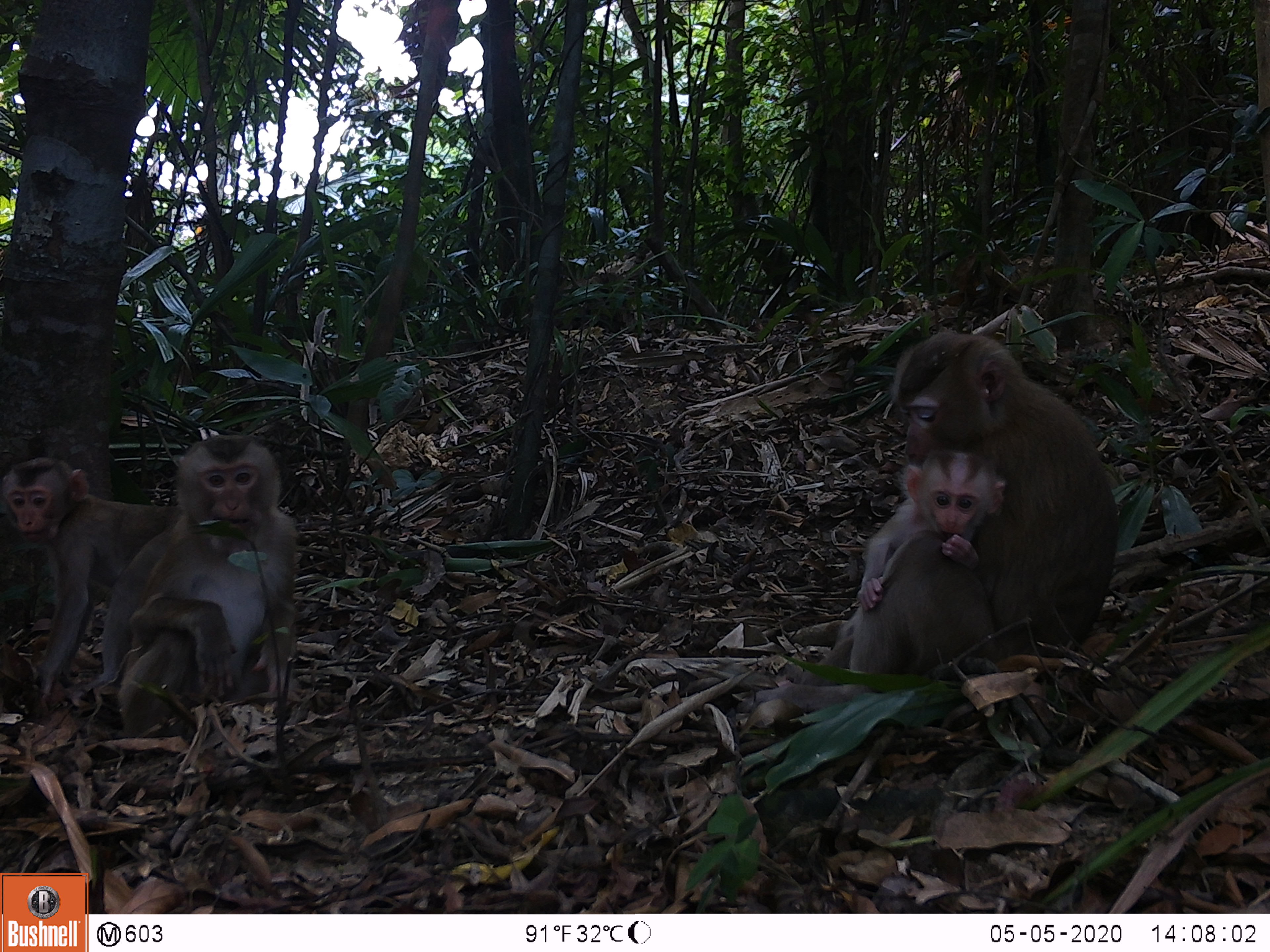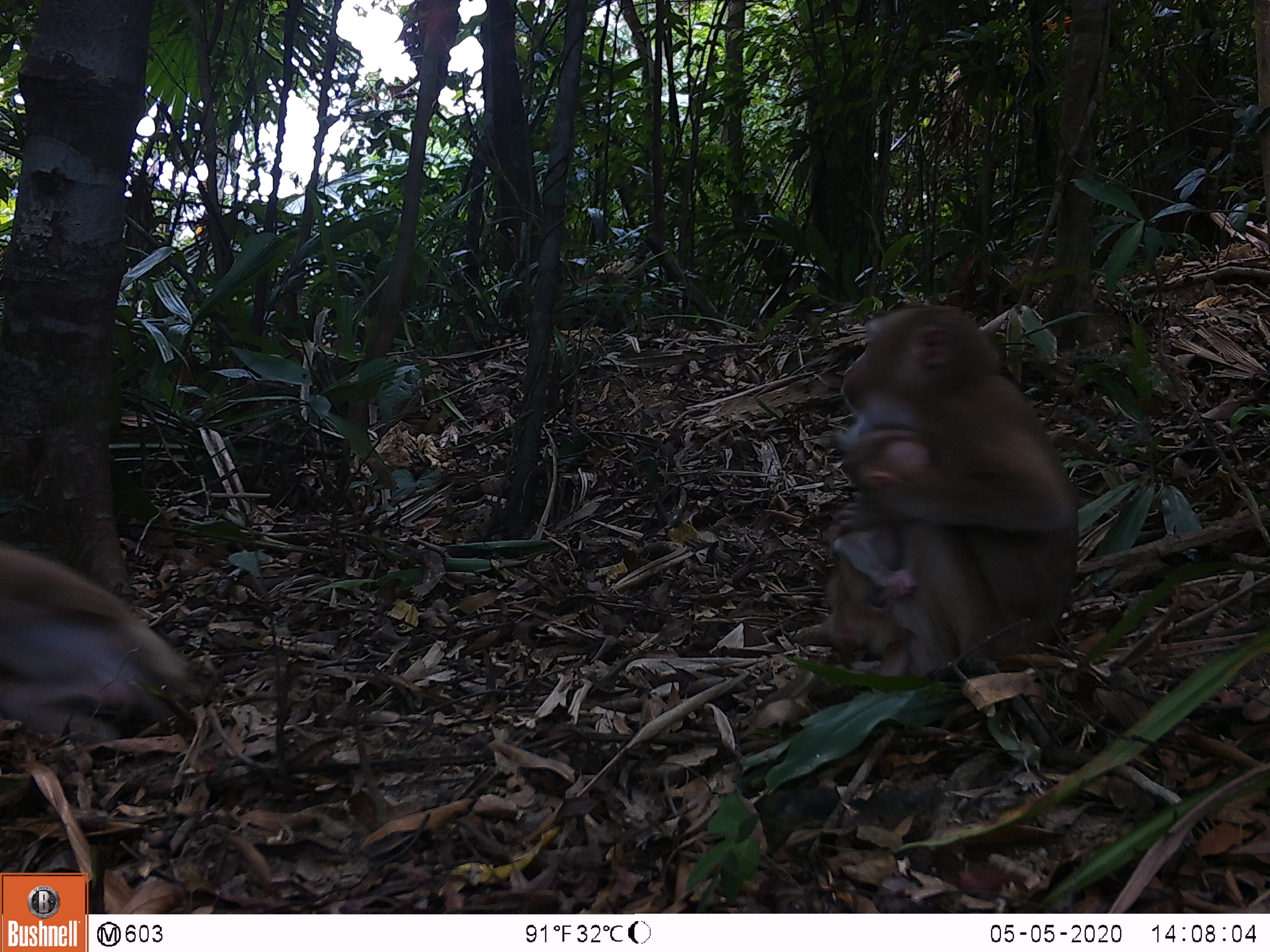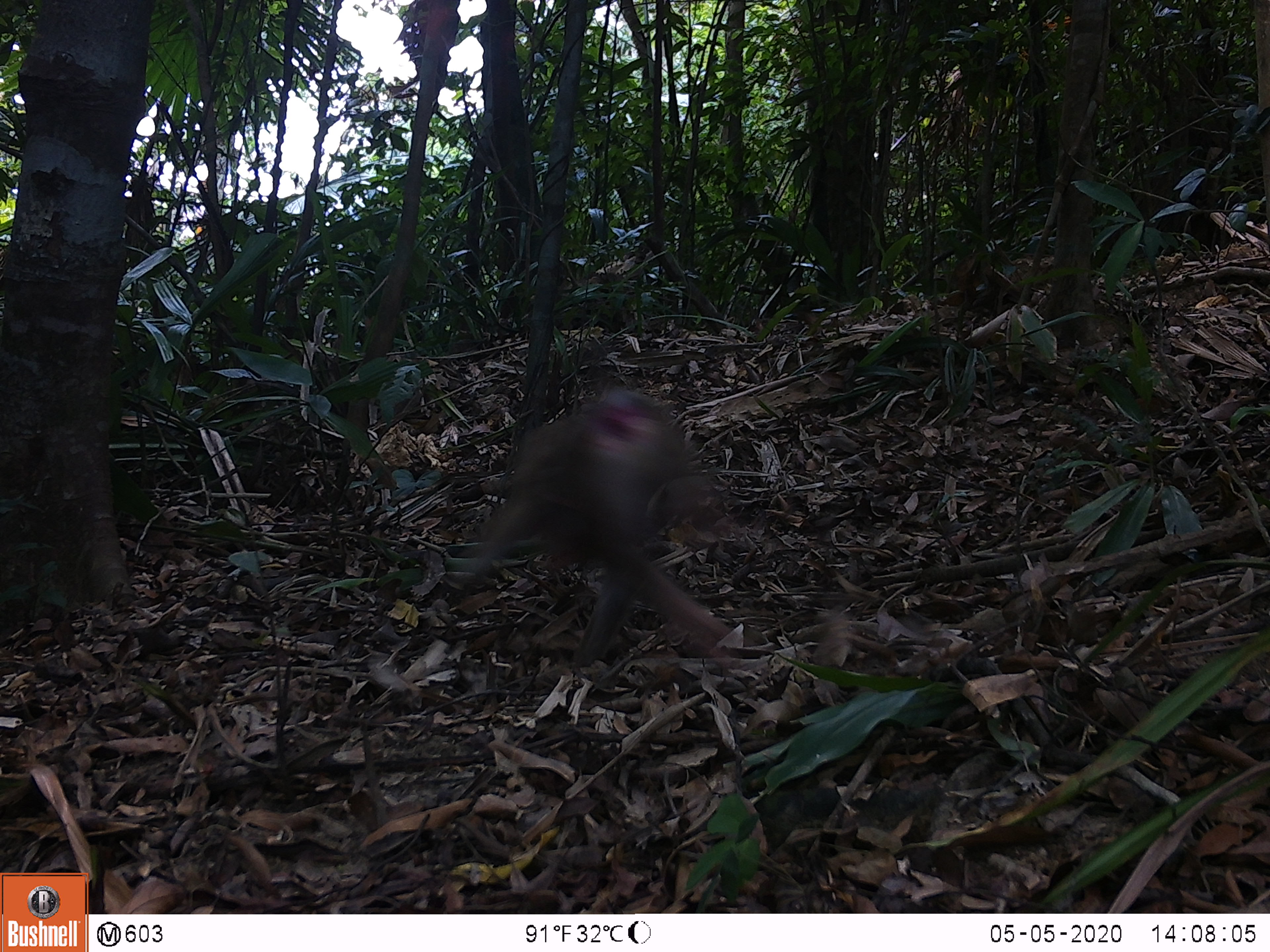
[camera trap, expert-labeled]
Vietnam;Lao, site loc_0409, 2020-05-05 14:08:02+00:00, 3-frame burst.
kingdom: Animalia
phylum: Chordata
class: Mammalia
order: Primates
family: Cercopithecidae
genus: Macaca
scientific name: Macaca nemestrina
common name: pig-tailed macaque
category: pig tailed macaque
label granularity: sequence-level